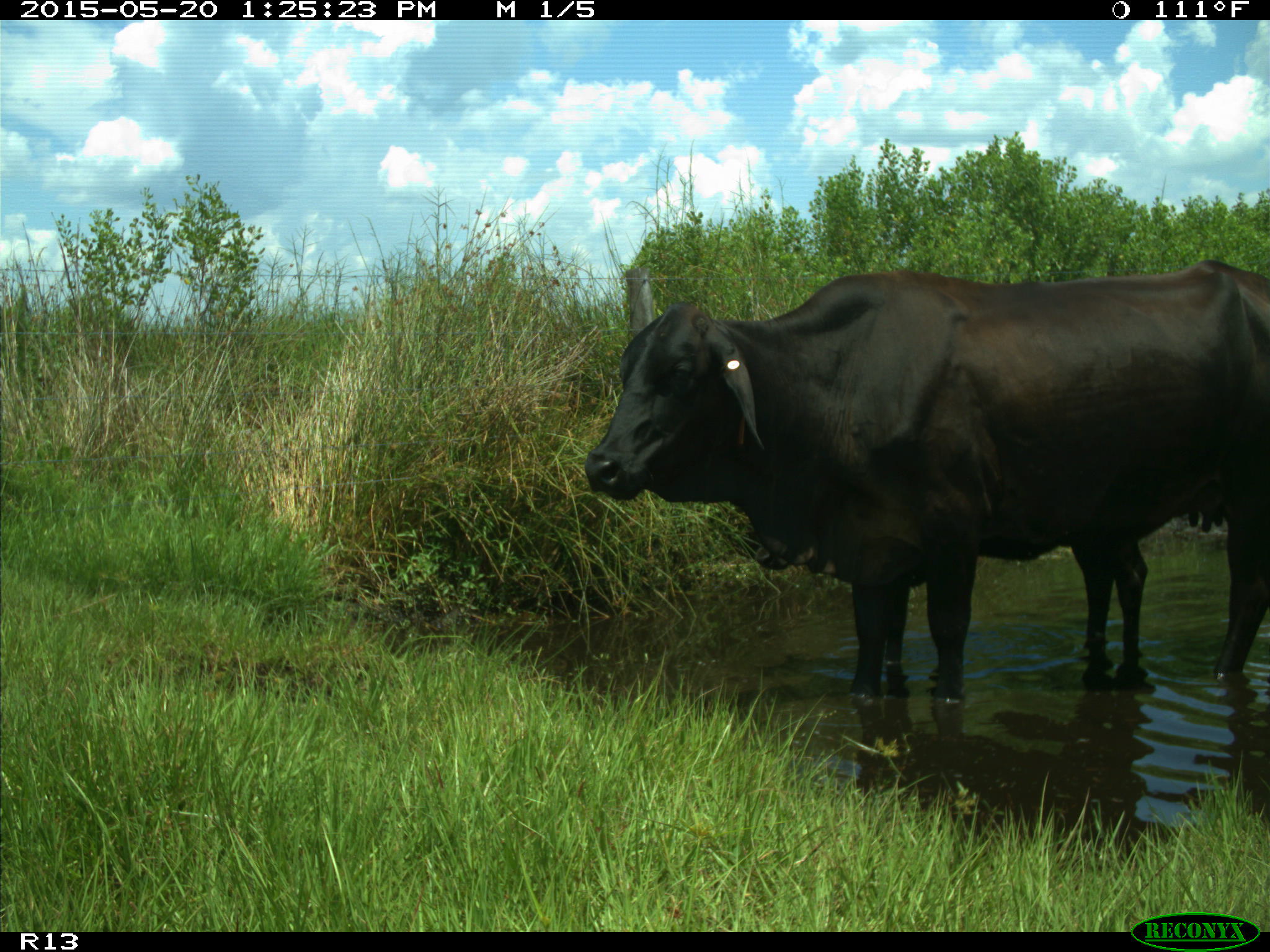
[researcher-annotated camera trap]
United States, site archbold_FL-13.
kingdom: Animalia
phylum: Chordata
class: Mammalia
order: Artiodactyla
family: Bovidae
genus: Bos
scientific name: Bos taurus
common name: domestic cow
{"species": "Bos taurus (domestic cow)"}